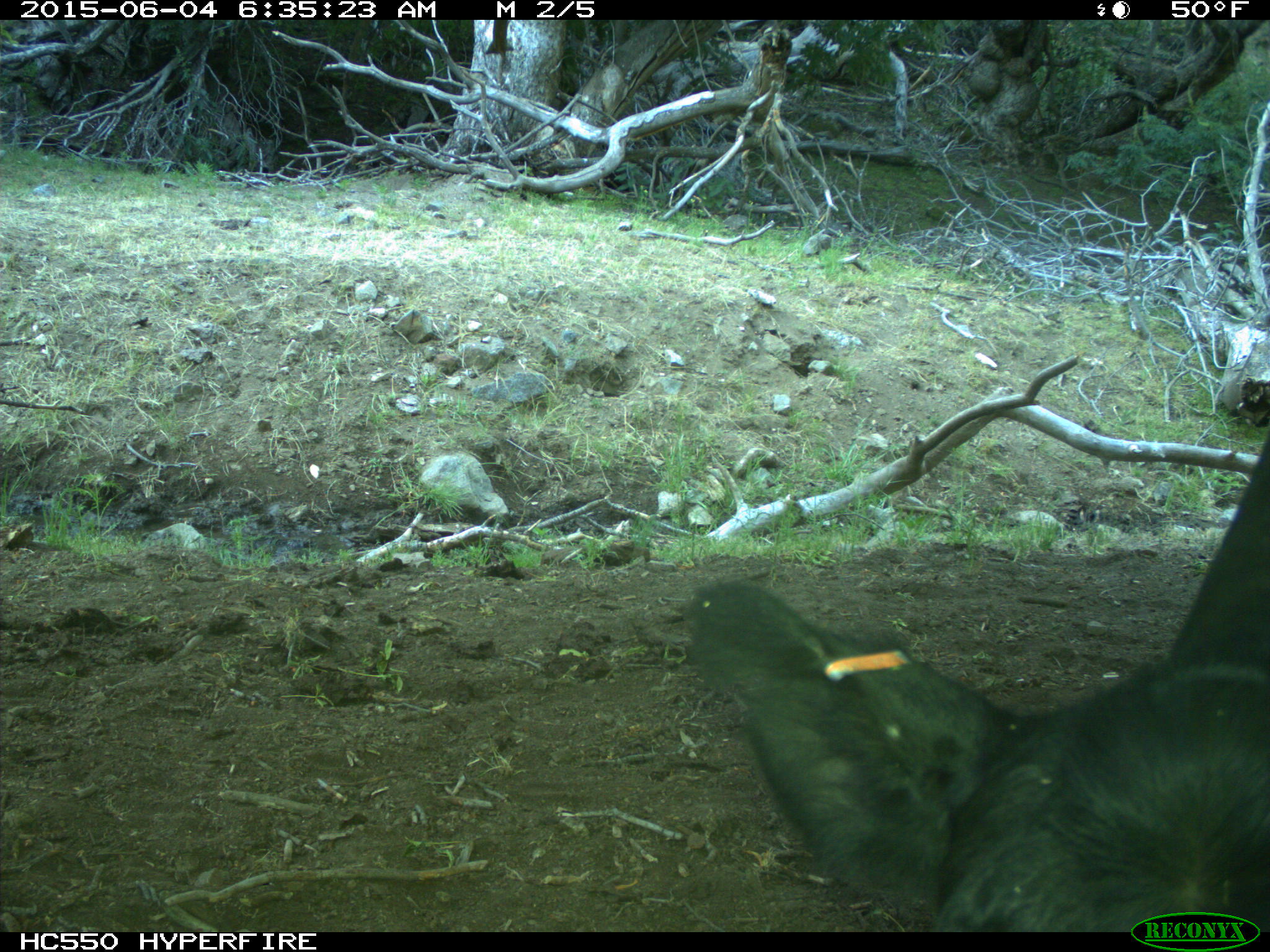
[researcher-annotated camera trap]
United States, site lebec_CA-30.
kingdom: Animalia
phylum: Chordata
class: Mammalia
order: Artiodactyla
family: Bovidae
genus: Bos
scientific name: Bos taurus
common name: domestic cow